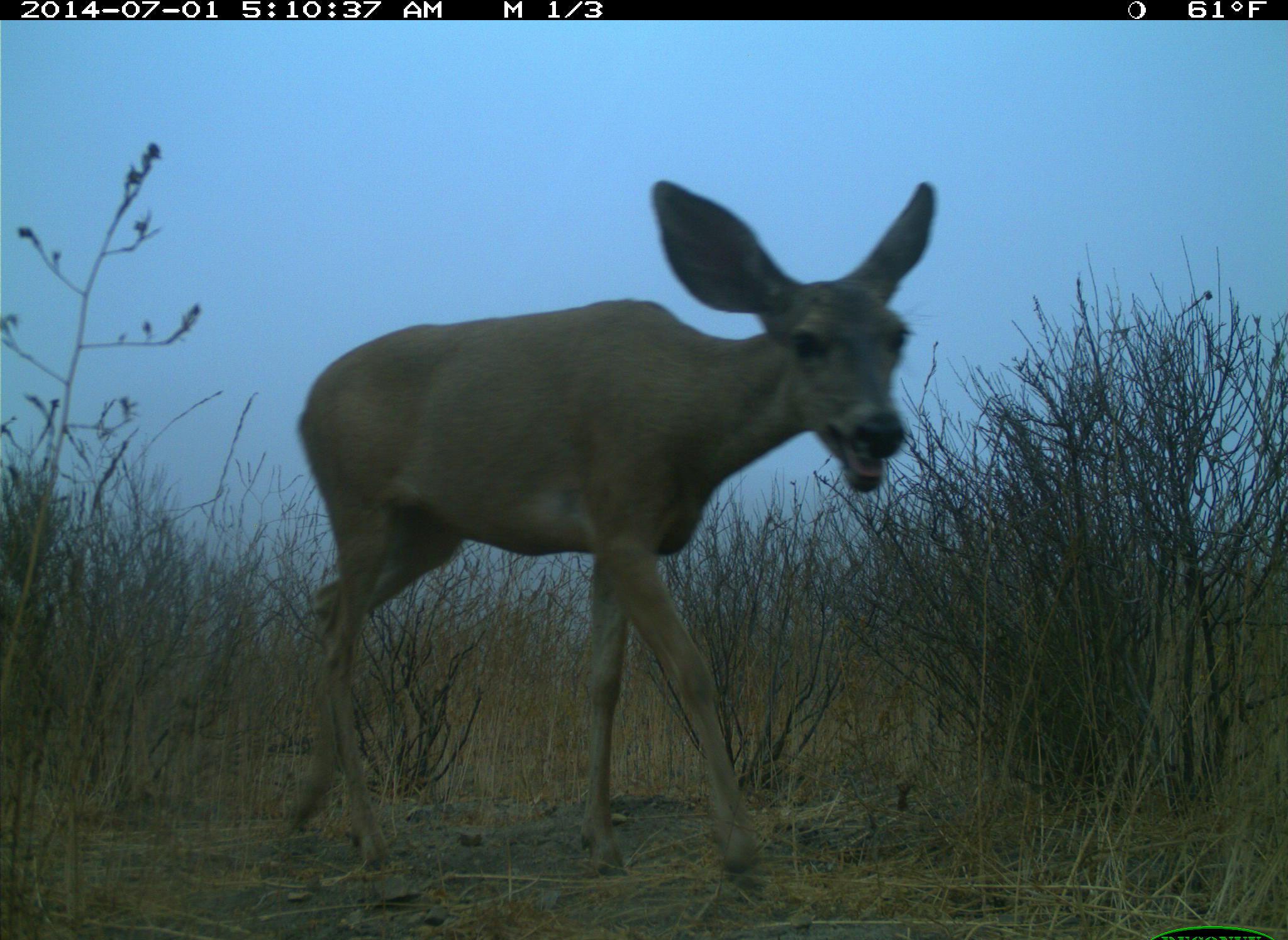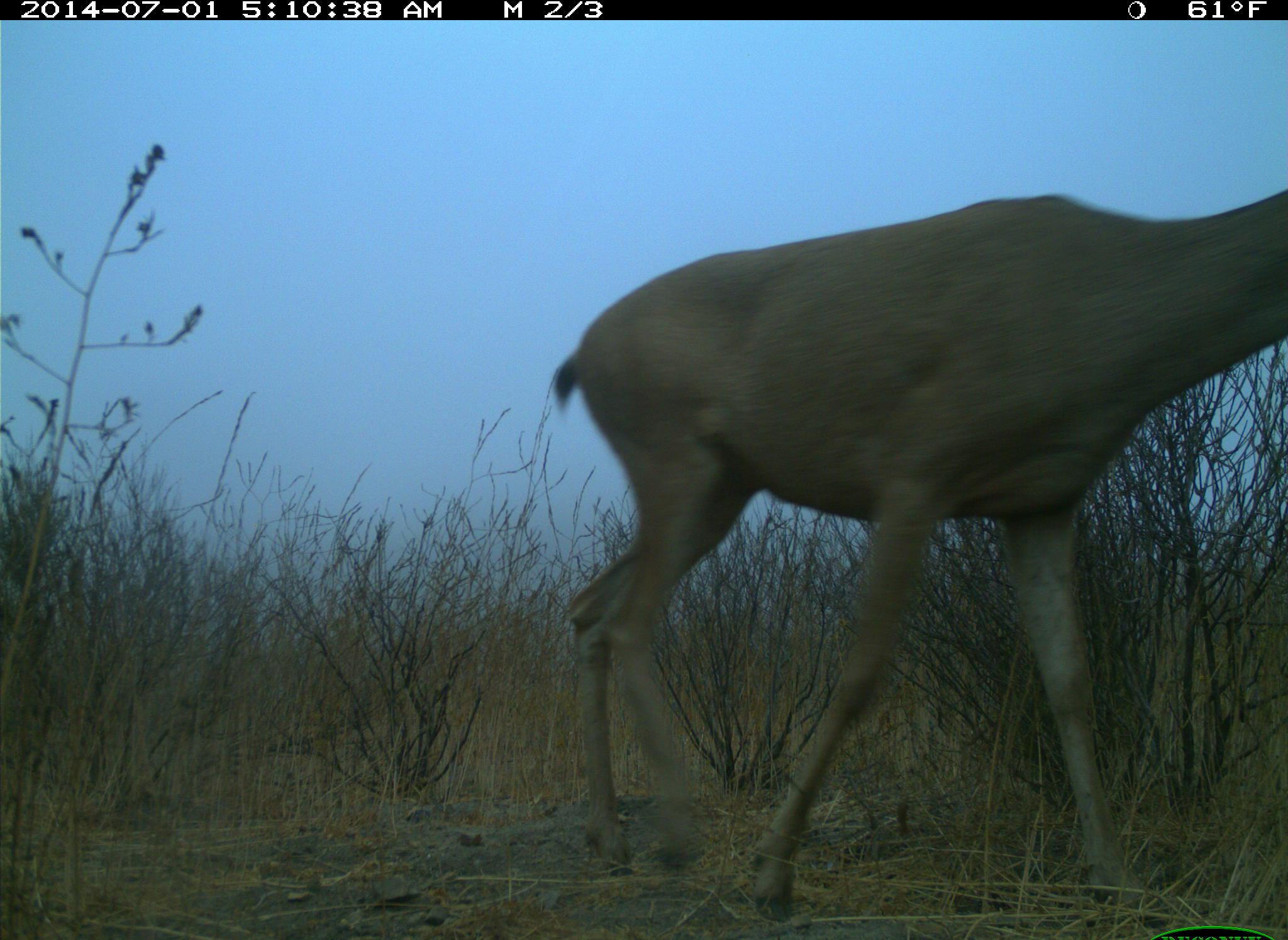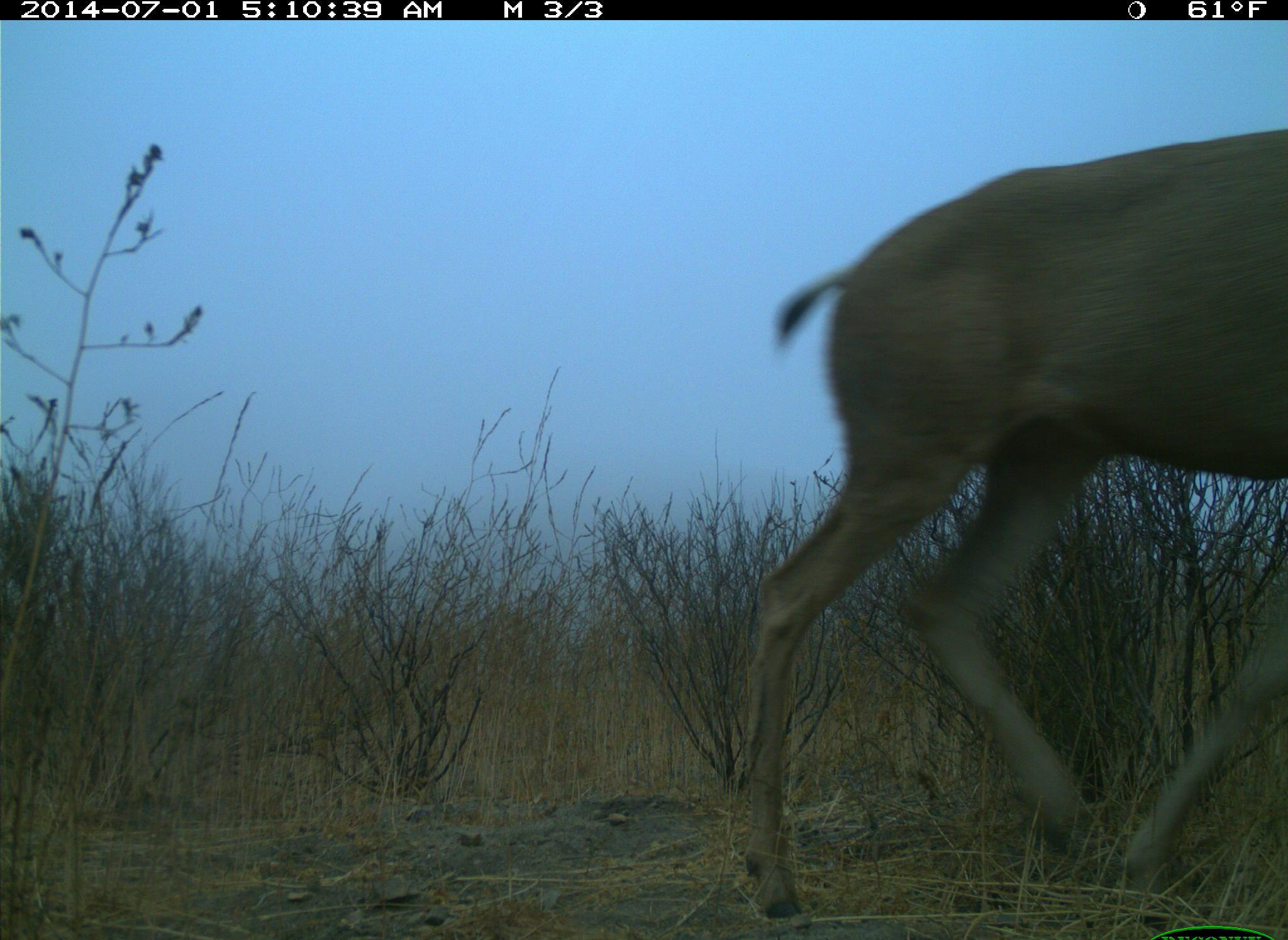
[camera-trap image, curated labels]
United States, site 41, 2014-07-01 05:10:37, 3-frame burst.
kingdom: Animalia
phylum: Chordata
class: Mammalia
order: Artiodactyla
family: Cervidae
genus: Odocoileus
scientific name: Odocoileus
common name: deer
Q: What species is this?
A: Deer (Odocoileus).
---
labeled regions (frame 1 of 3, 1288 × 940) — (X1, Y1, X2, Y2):
deer: (277, 177, 940, 901)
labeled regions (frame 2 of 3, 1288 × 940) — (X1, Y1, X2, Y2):
deer: (549, 192, 1288, 924)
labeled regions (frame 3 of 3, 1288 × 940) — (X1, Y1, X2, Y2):
deer: (737, 127, 1288, 936)